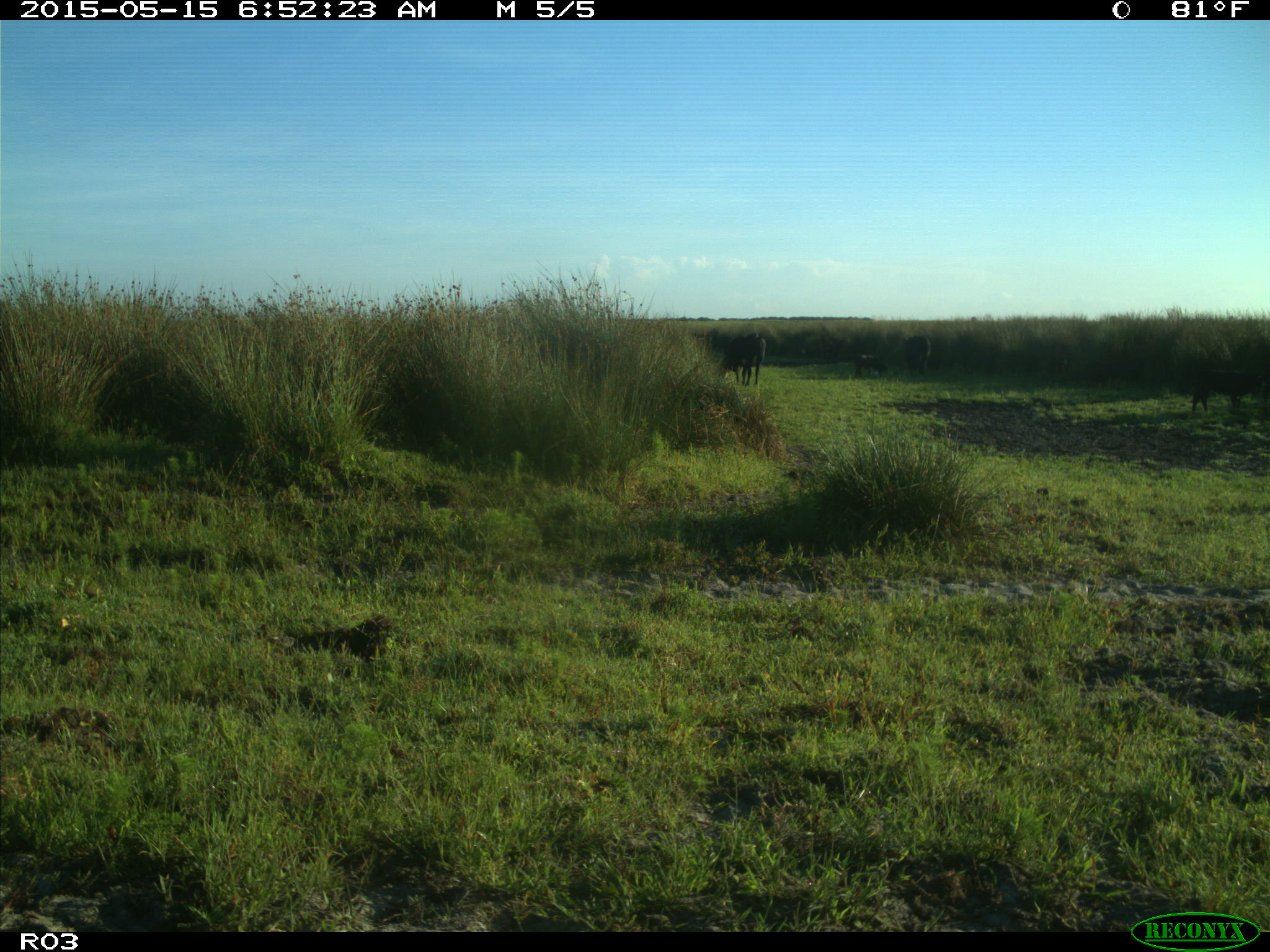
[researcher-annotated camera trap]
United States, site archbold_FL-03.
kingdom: Animalia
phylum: Chordata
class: Mammalia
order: Artiodactyla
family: Bovidae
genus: Bos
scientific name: Bos taurus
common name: domestic cow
Bos taurus (domestic cow).